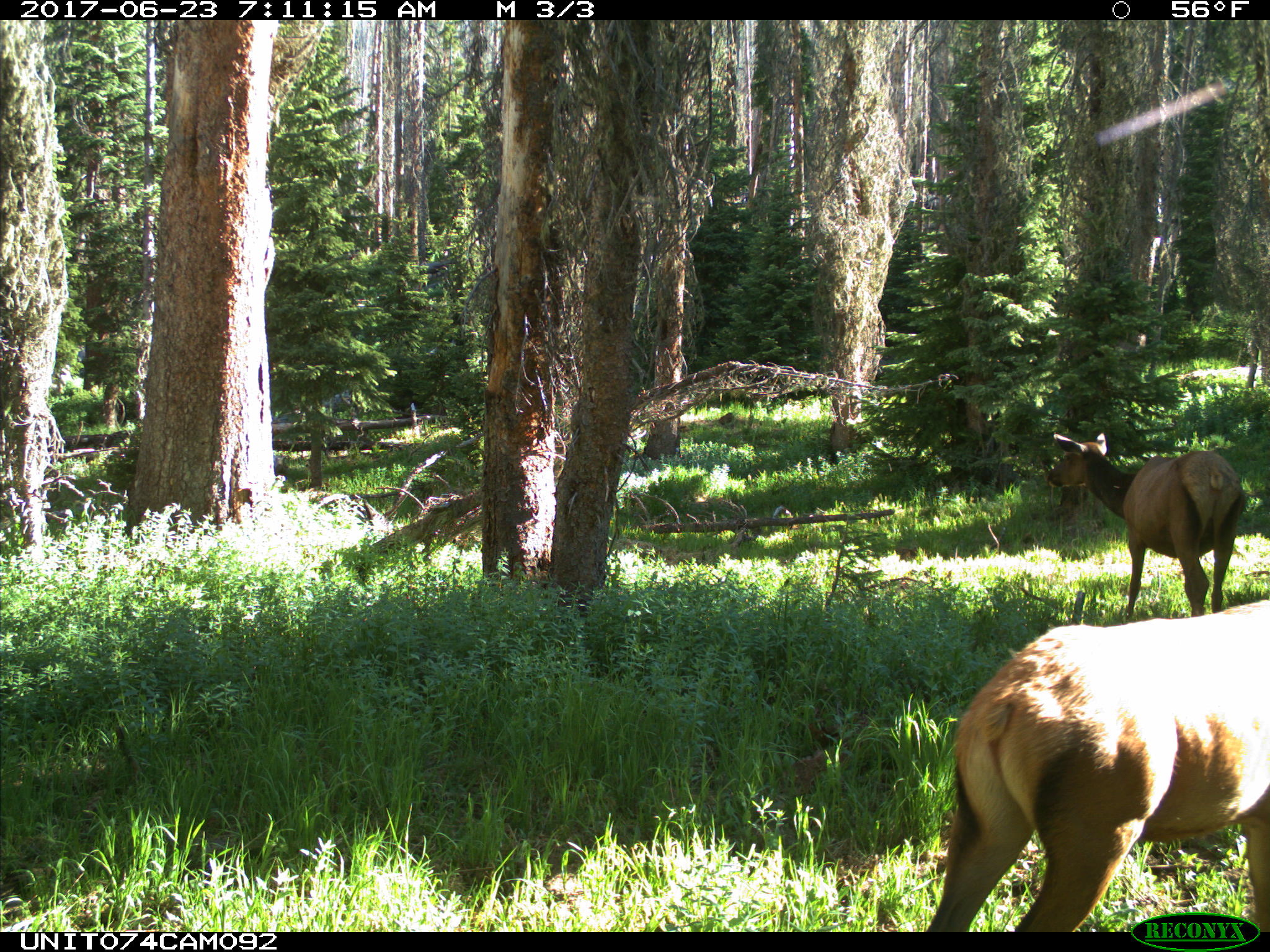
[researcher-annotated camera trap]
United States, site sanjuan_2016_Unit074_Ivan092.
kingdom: Animalia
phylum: Chordata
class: Mammalia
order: Artiodactyla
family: Cervidae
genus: Cervus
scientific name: Cervus elaphus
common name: red deer